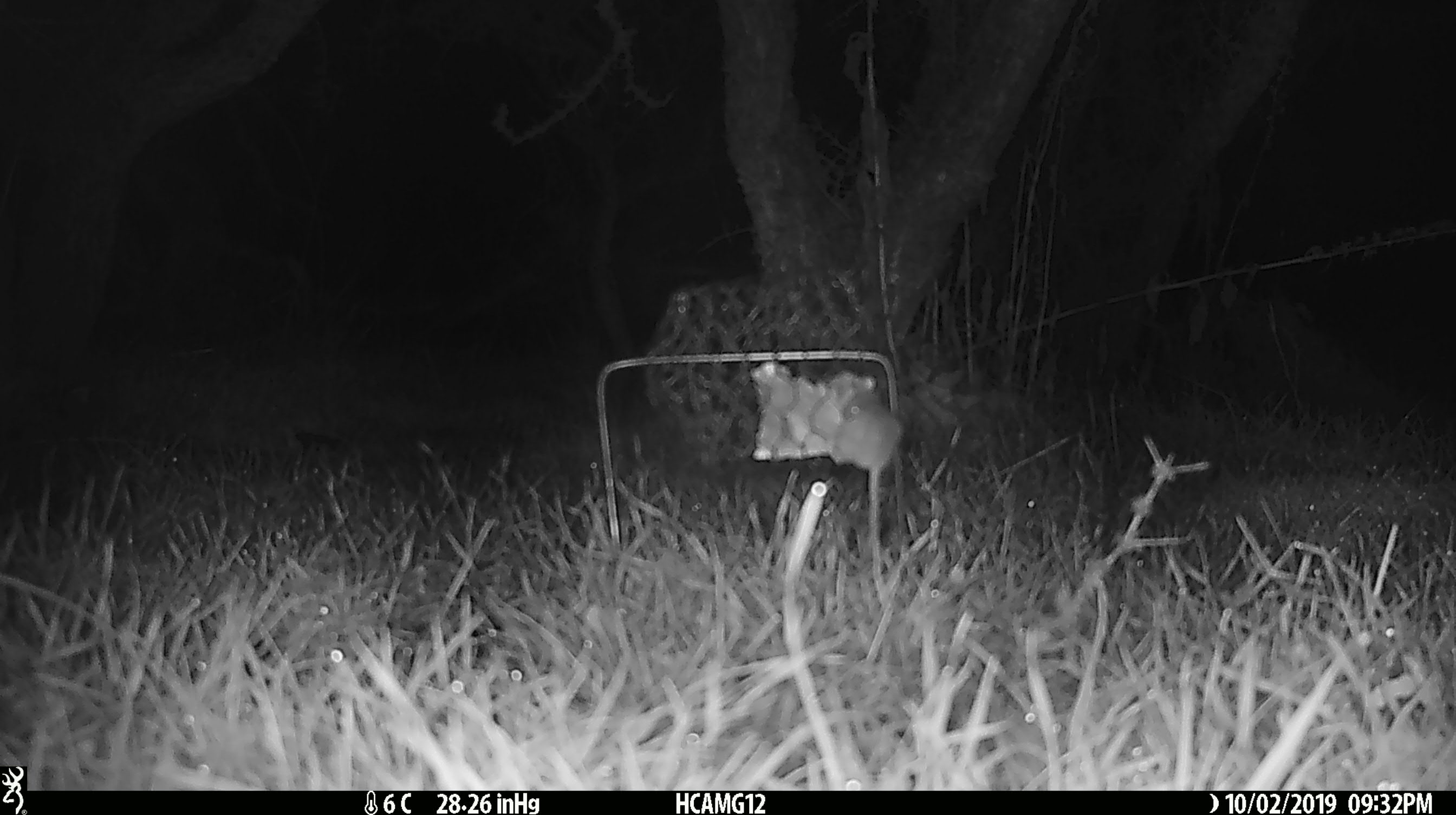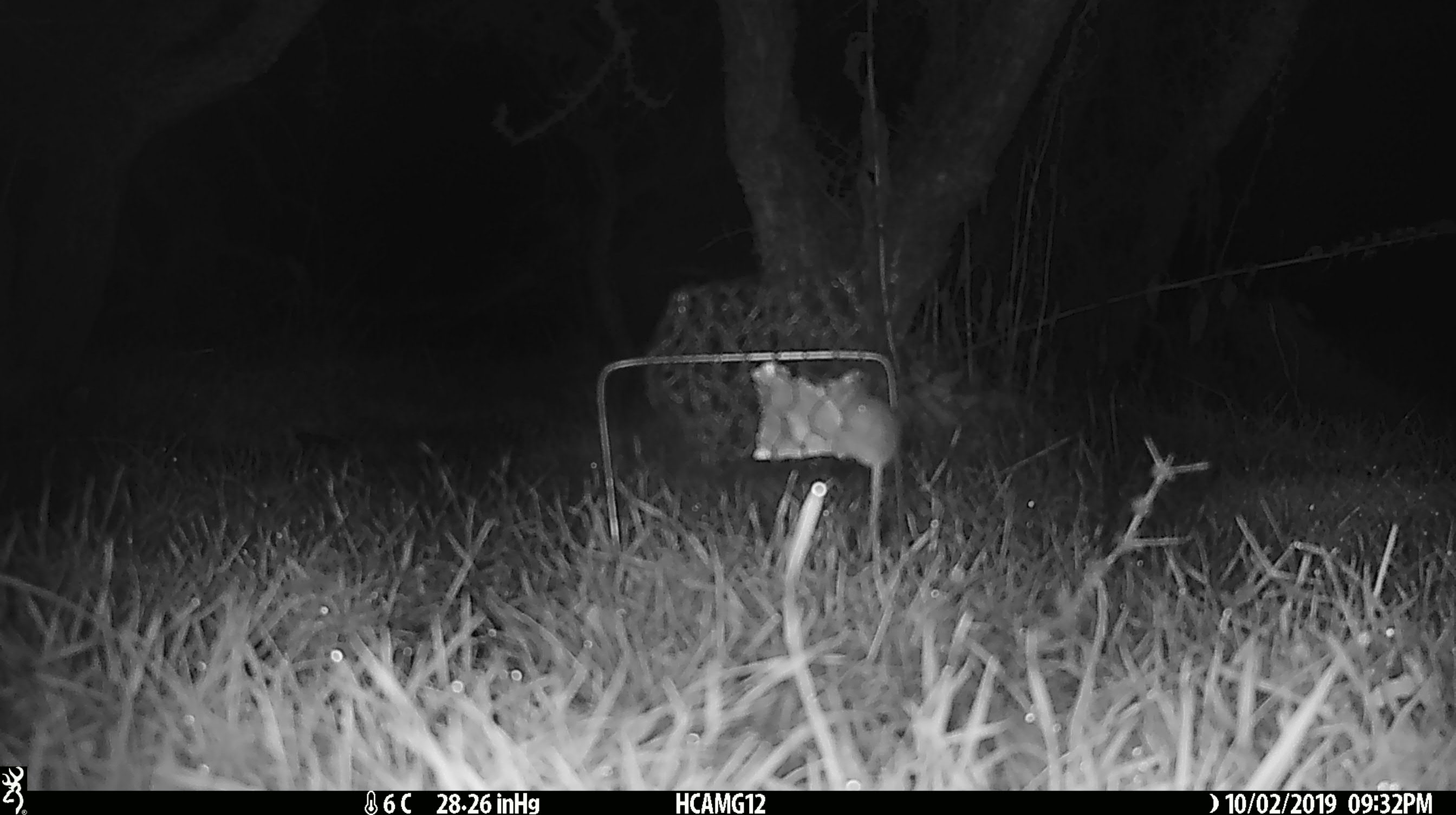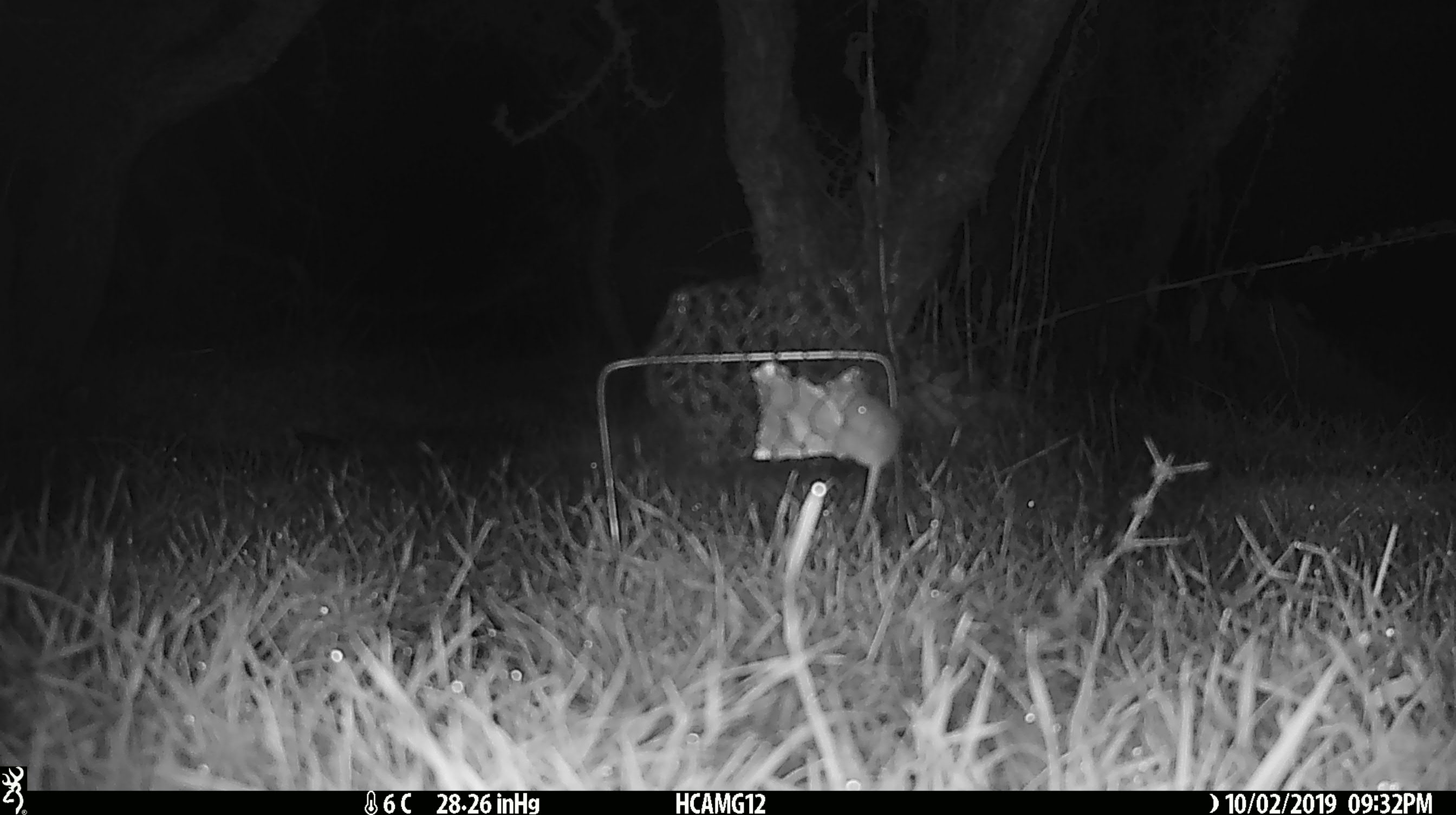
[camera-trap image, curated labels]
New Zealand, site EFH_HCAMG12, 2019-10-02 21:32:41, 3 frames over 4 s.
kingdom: Animalia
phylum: Chordata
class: Mammalia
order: Rodentia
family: Muridae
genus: Mus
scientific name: Mus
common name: mouse